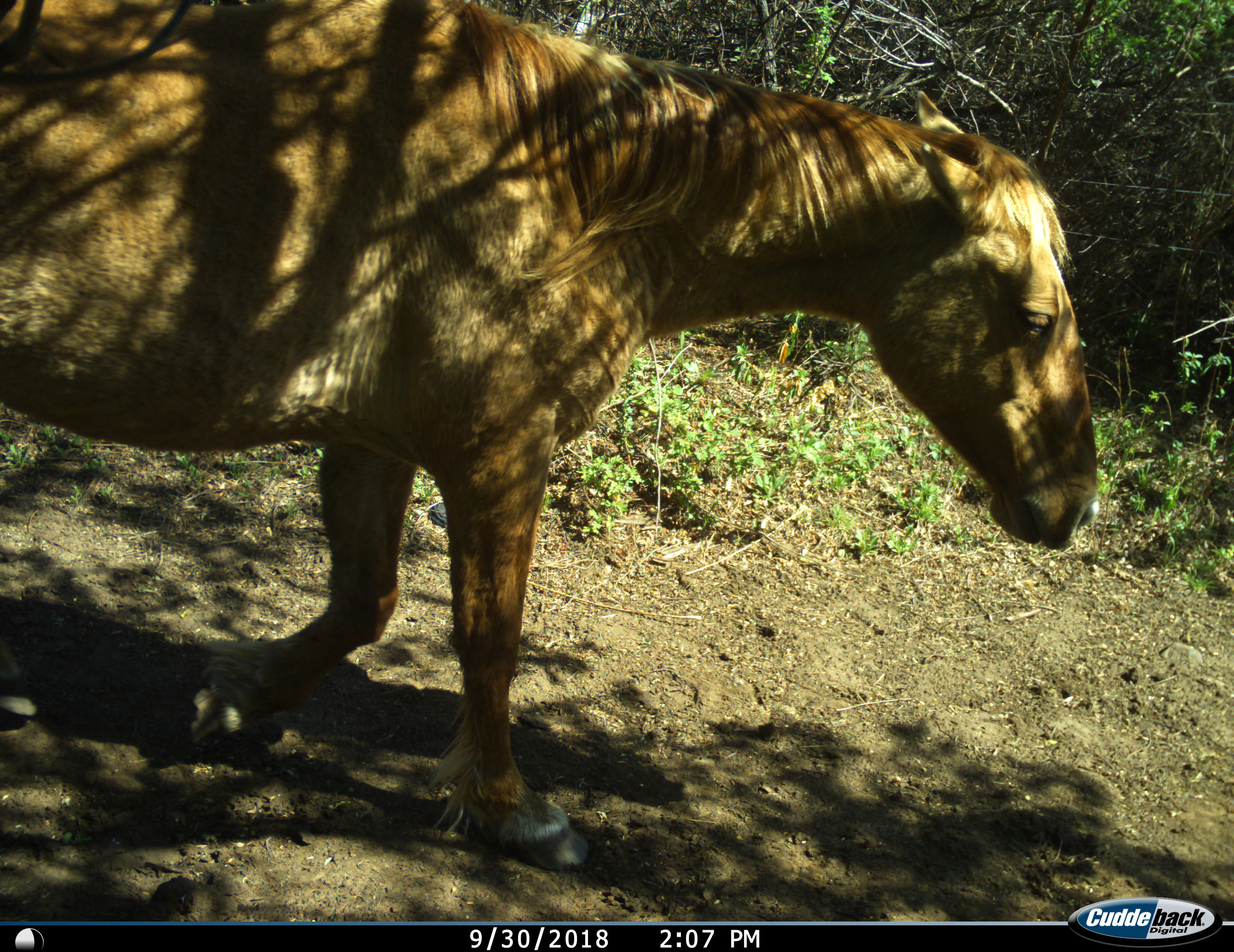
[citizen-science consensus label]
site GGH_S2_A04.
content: unidentified animal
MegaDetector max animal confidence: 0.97